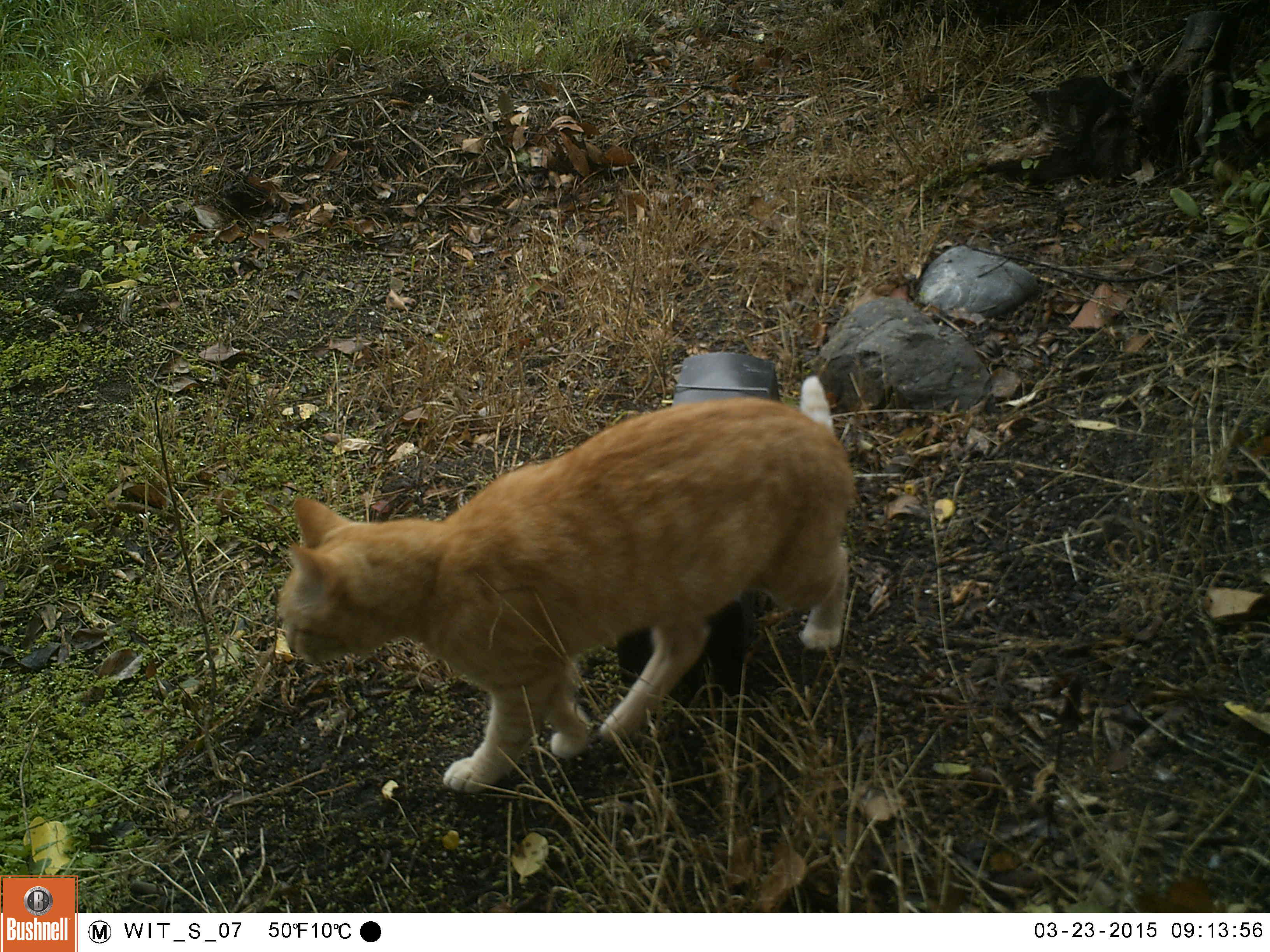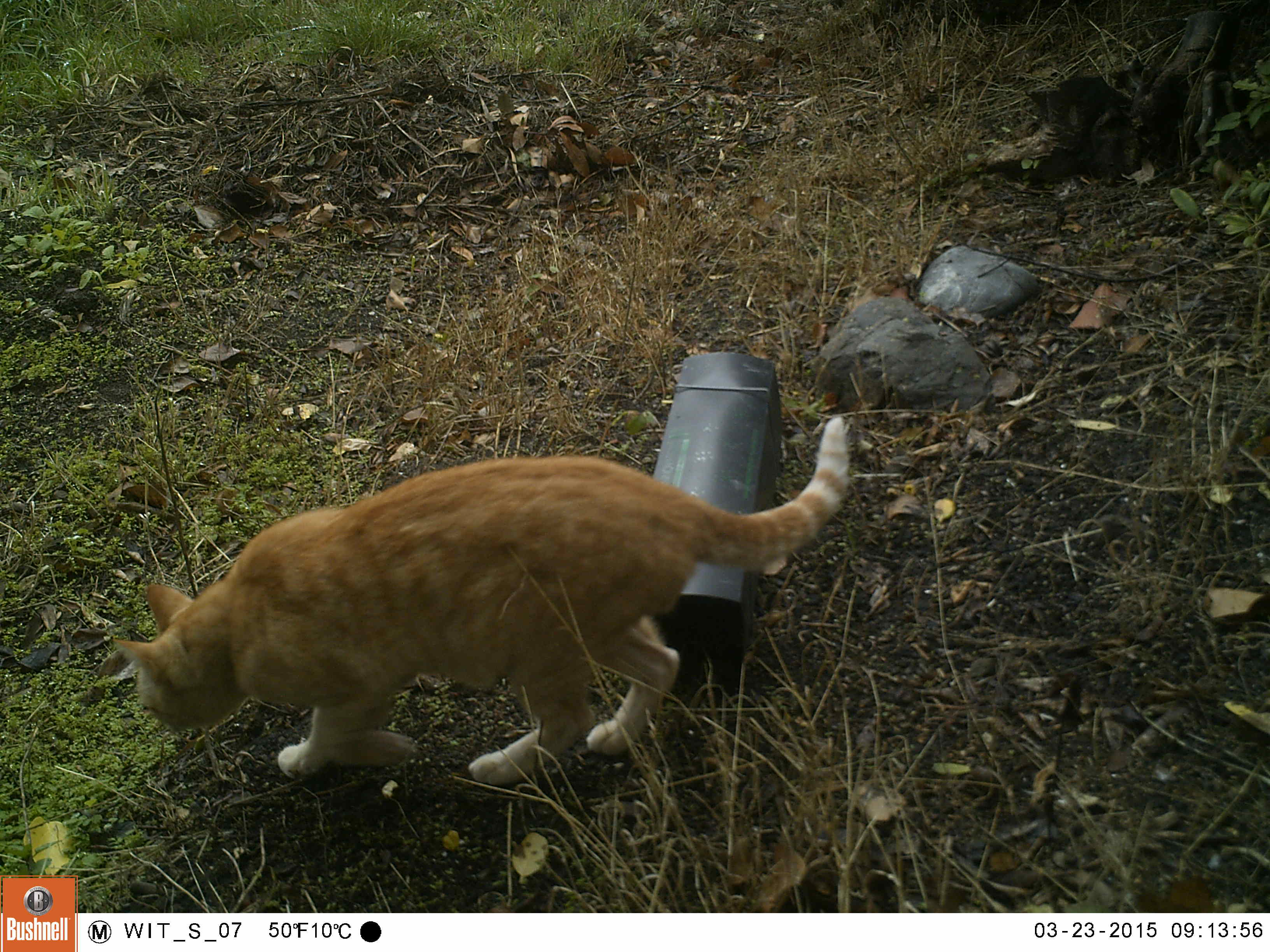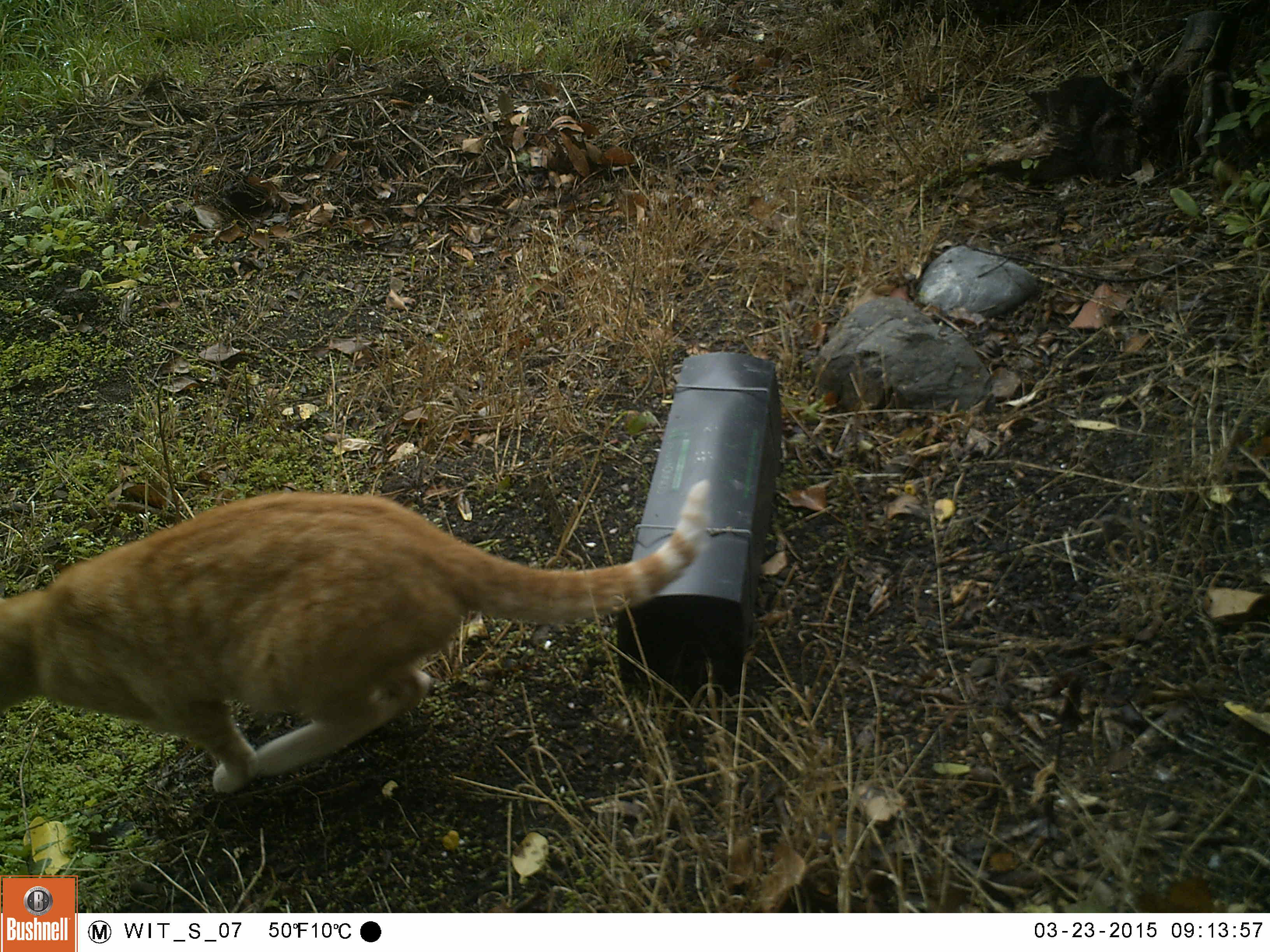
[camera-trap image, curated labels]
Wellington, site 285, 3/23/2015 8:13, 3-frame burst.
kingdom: Animalia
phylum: Chordata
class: Mammalia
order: Carnivora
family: Felidae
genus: Felis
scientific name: Felis catus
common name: cat